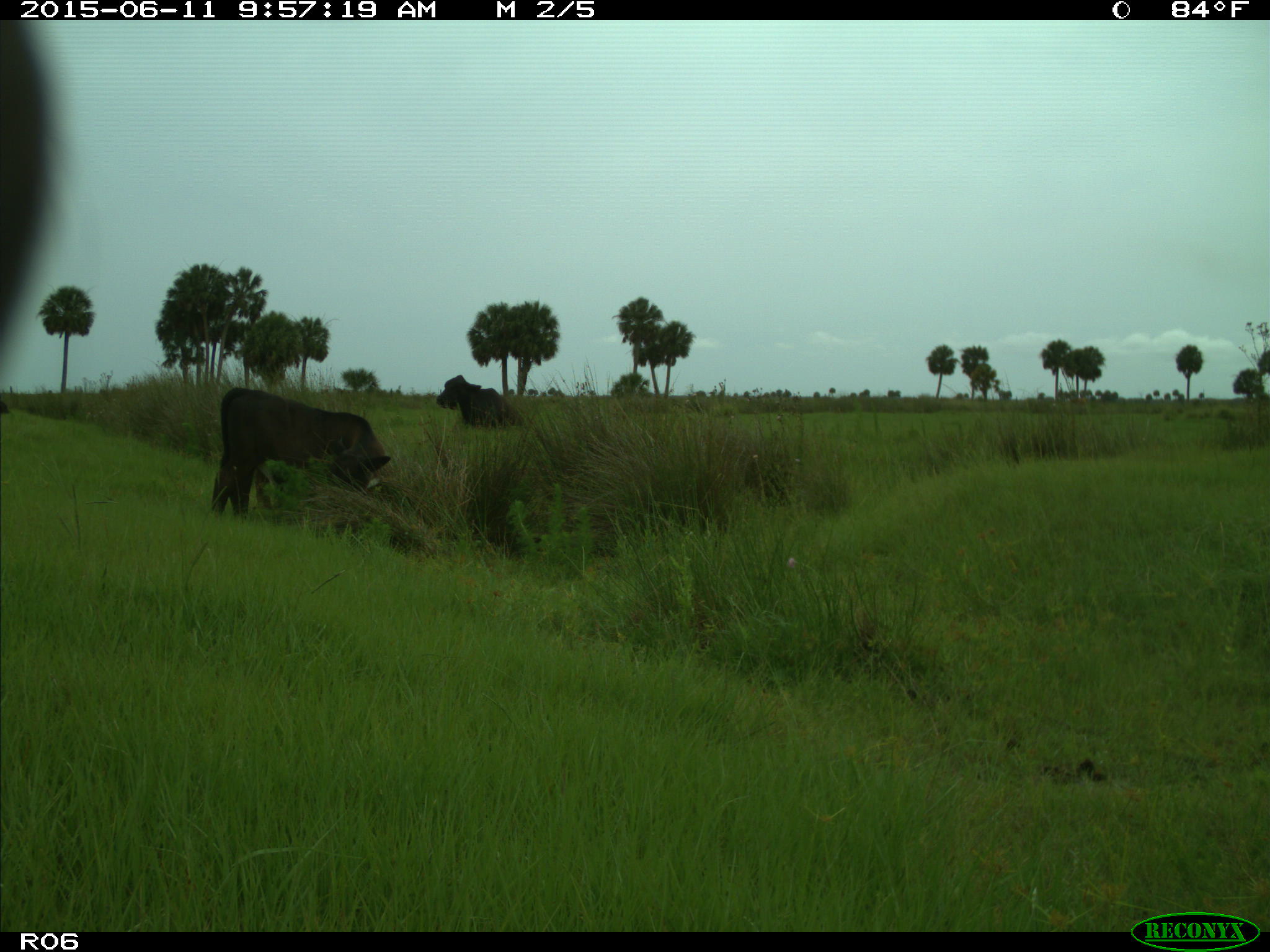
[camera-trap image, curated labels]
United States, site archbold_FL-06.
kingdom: Animalia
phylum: Chordata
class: Mammalia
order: Artiodactyla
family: Bovidae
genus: Bos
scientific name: Bos taurus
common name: domestic cow